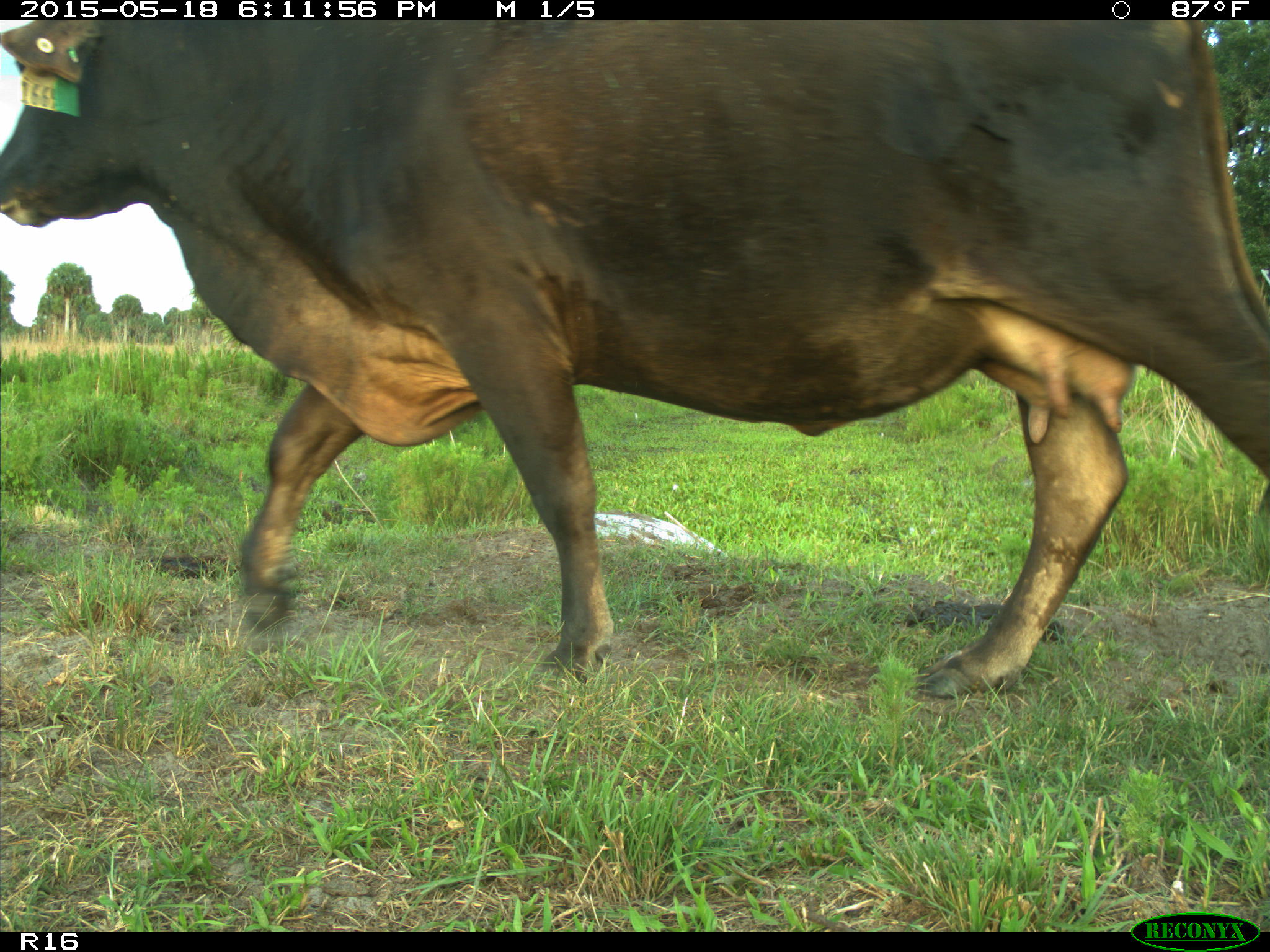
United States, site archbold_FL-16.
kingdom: Animalia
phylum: Chordata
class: Mammalia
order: Artiodactyla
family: Bovidae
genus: Bos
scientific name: Bos taurus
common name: domestic cow